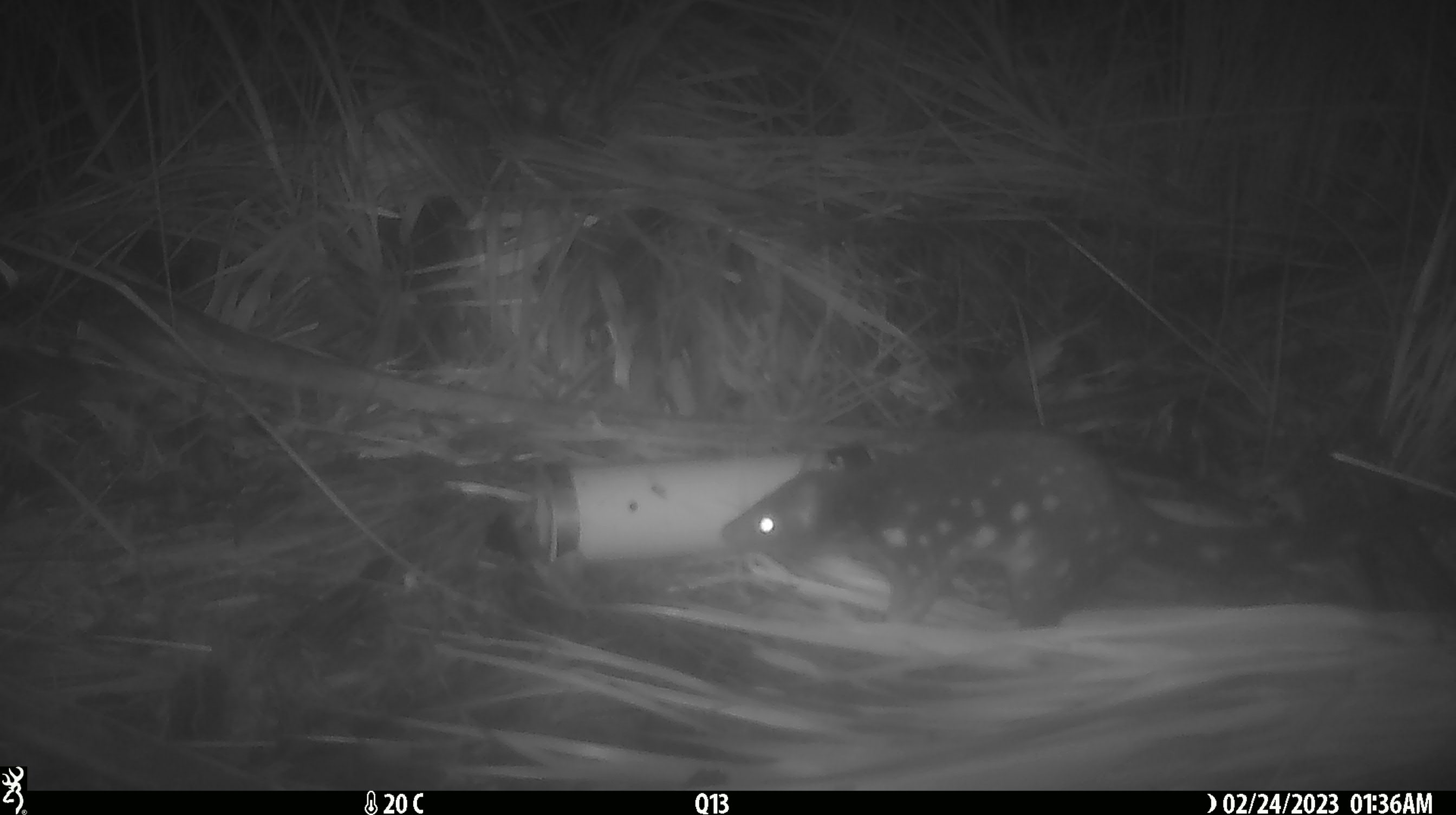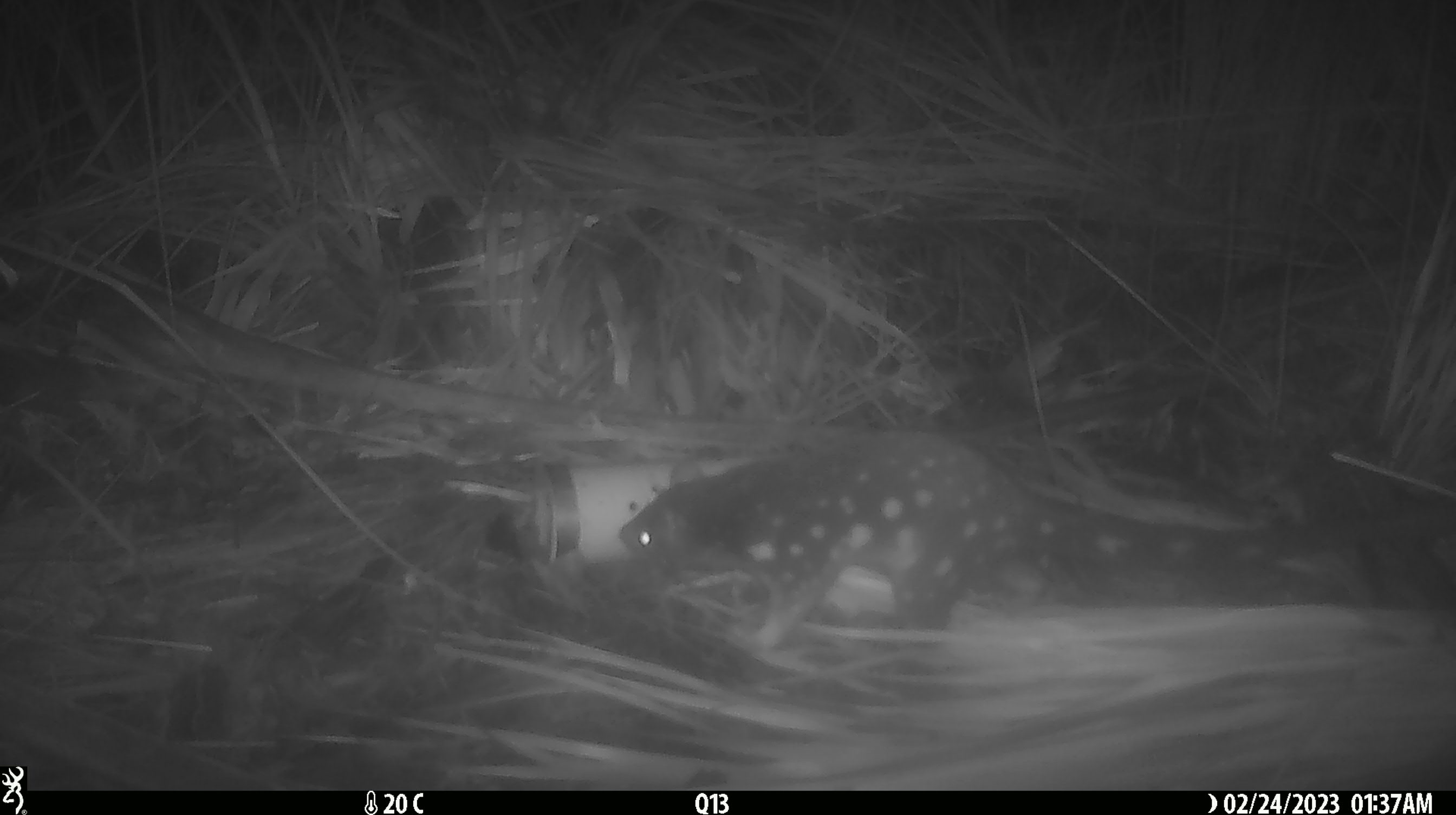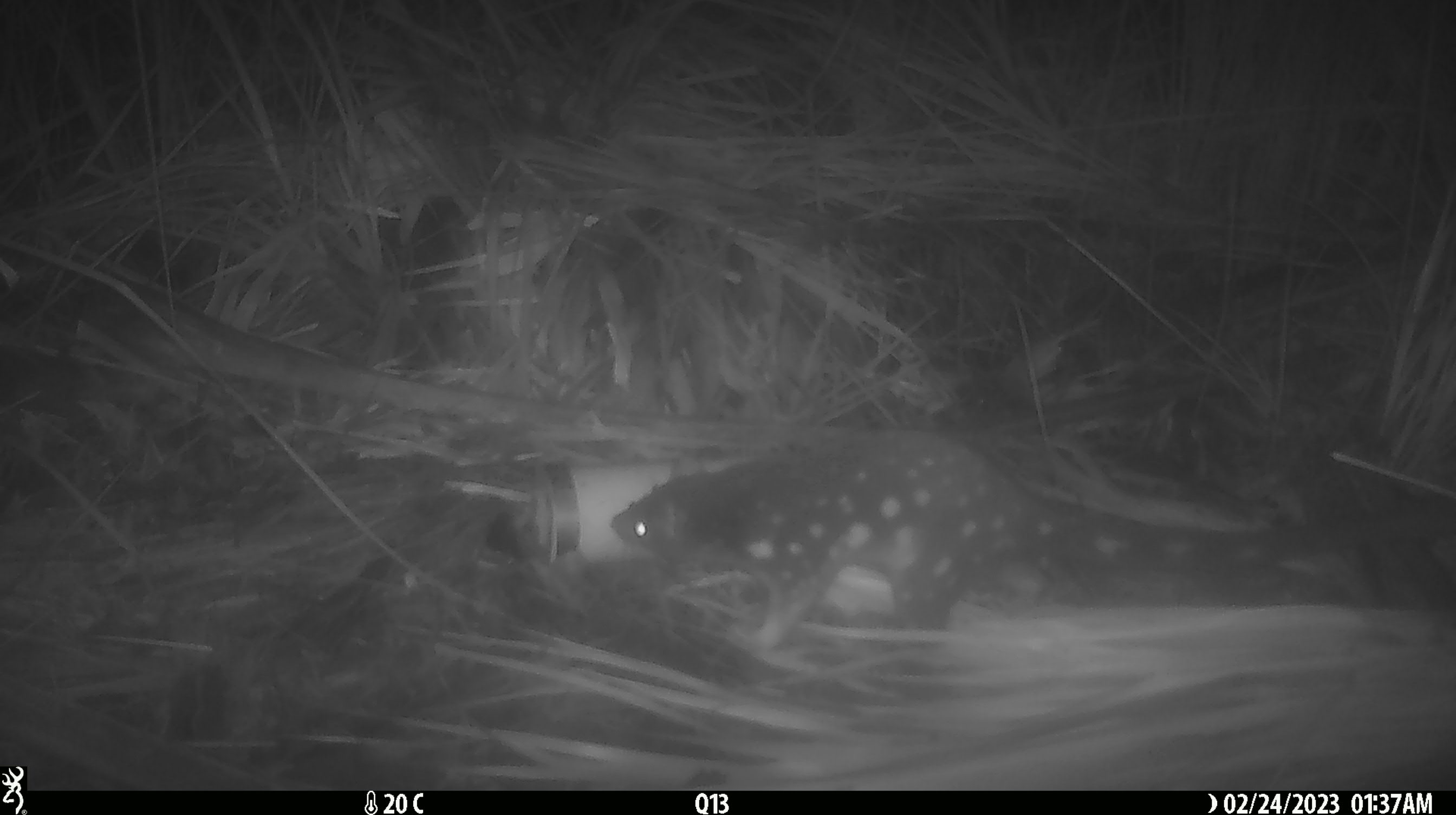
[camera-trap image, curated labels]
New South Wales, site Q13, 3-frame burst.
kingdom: Animalia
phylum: Chordata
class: Mammalia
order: Dasyuromorphia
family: Dasyuridae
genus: Dasyurus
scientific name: Dasyurus maculatus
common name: spotted-tailed quoll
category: quoll